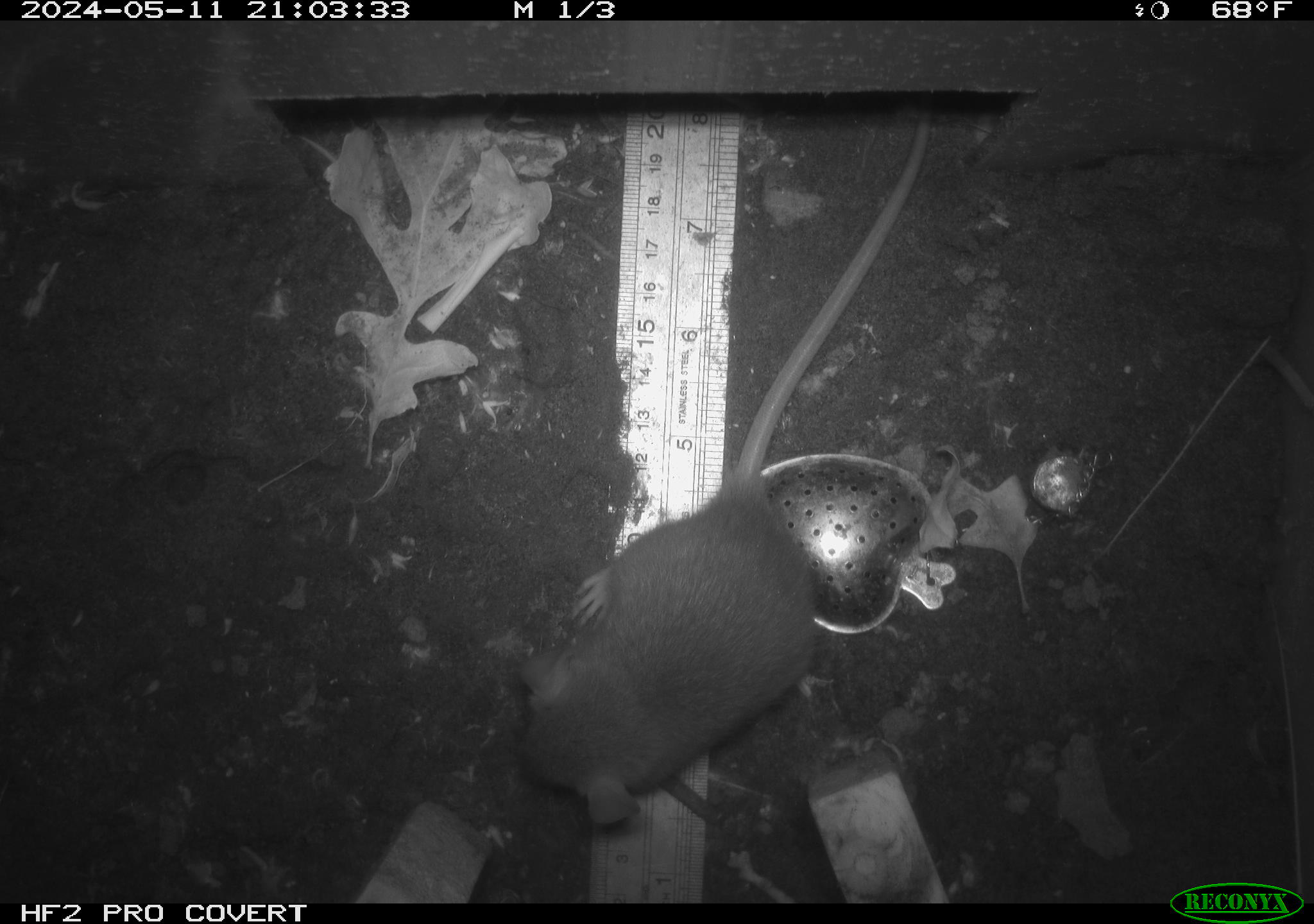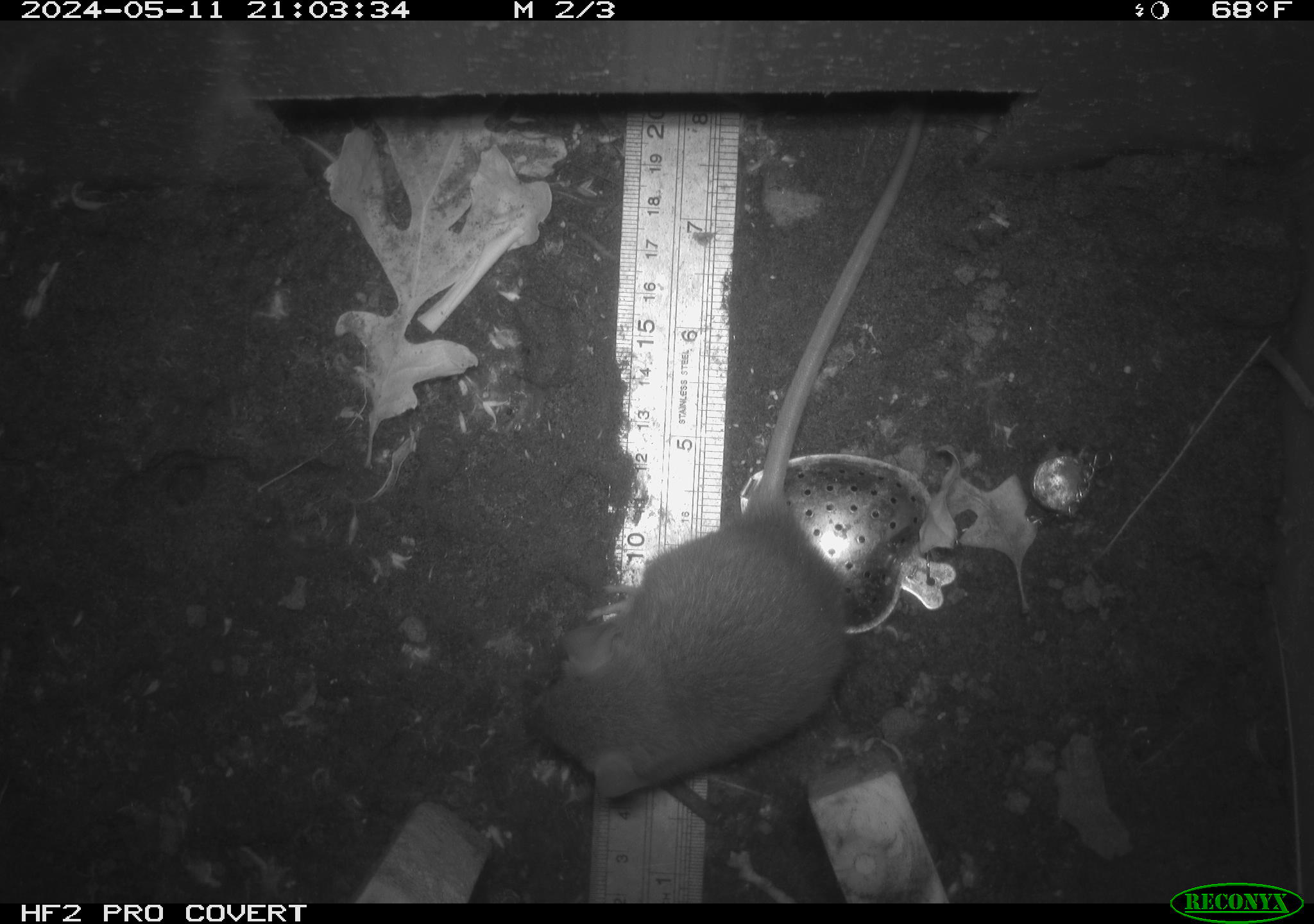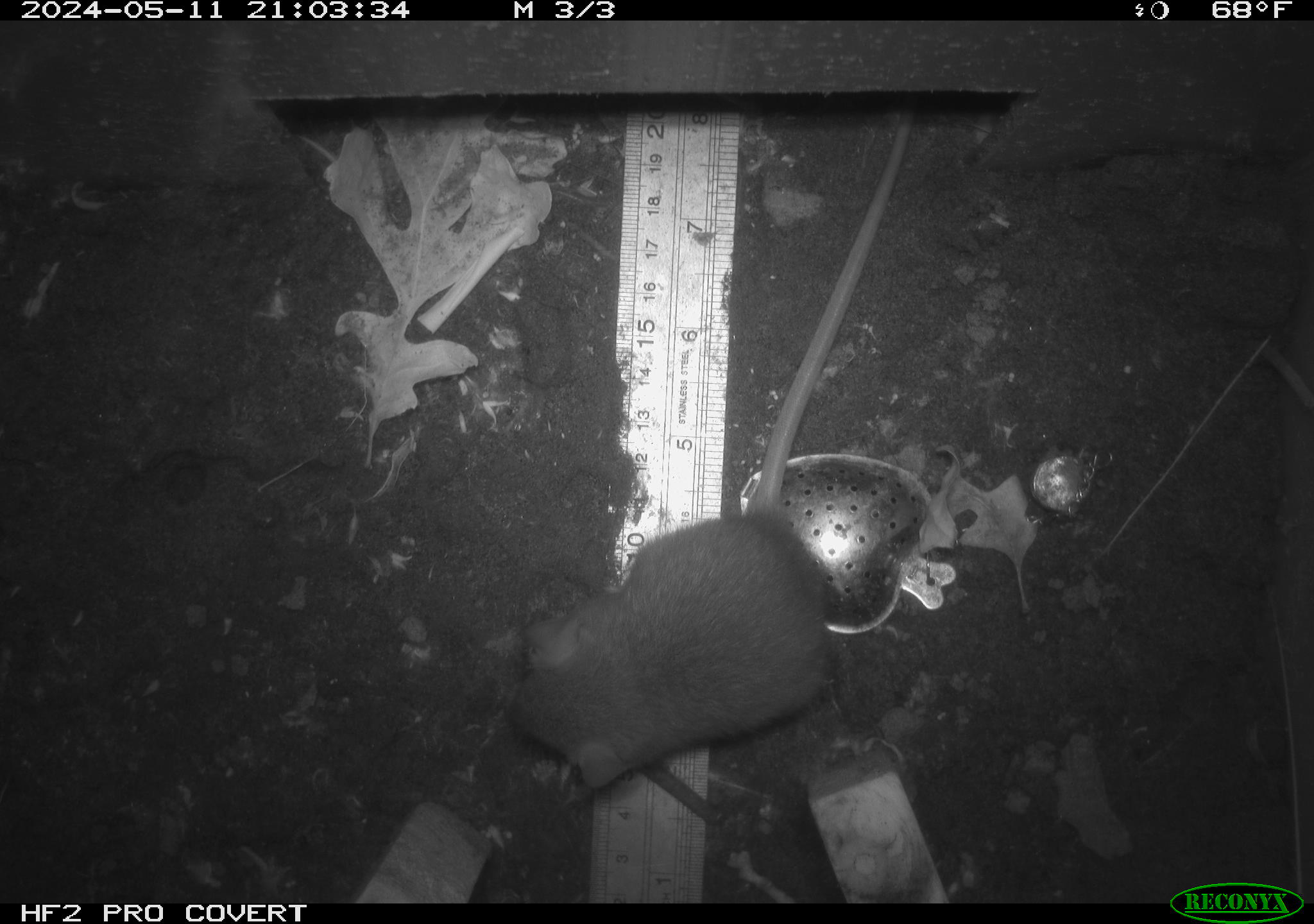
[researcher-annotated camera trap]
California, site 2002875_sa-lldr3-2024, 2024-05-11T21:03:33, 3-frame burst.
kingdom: Animalia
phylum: Chordata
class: Mammalia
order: Rodentia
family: Muridae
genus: Rattus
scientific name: Rattus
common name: rat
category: rattus species